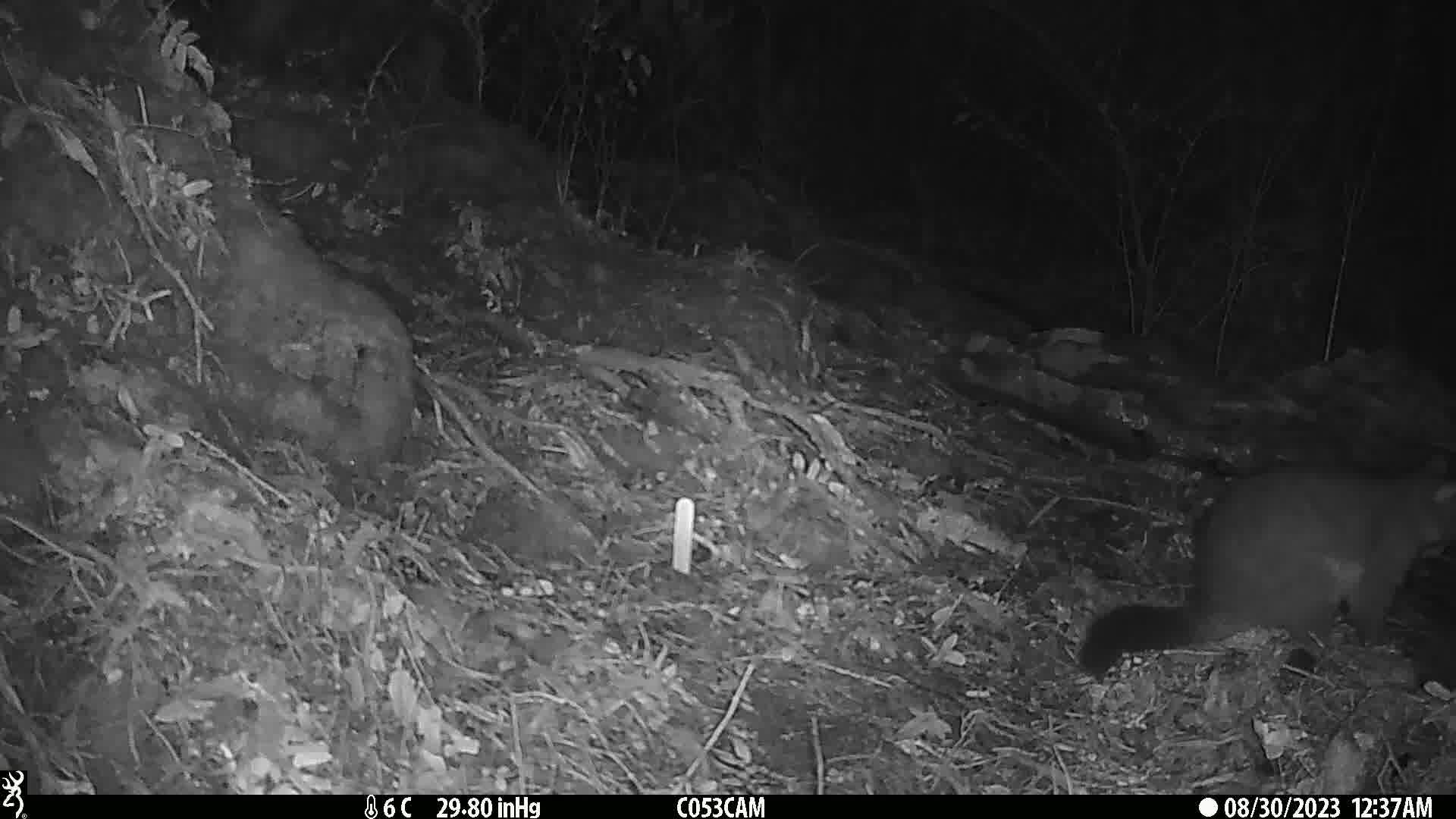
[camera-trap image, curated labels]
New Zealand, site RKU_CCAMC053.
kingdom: Animalia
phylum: Chordata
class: Mammalia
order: Diprotodontia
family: Phalangeridae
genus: Trichosurus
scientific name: Trichosurus vulpecula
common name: common brushtail possum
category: possum